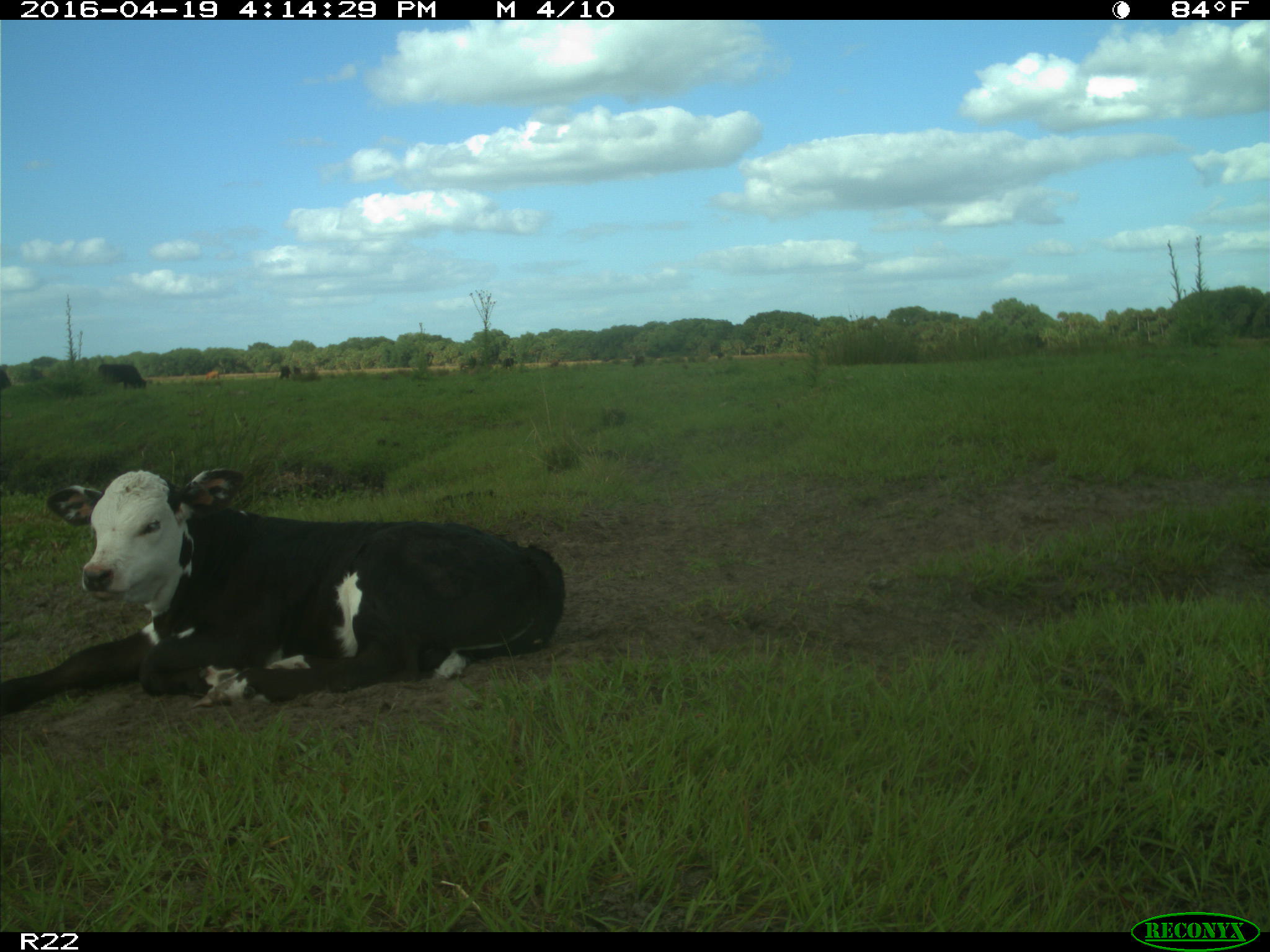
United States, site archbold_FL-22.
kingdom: Animalia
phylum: Chordata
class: Mammalia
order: Artiodactyla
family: Bovidae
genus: Bos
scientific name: Bos taurus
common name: domestic cow